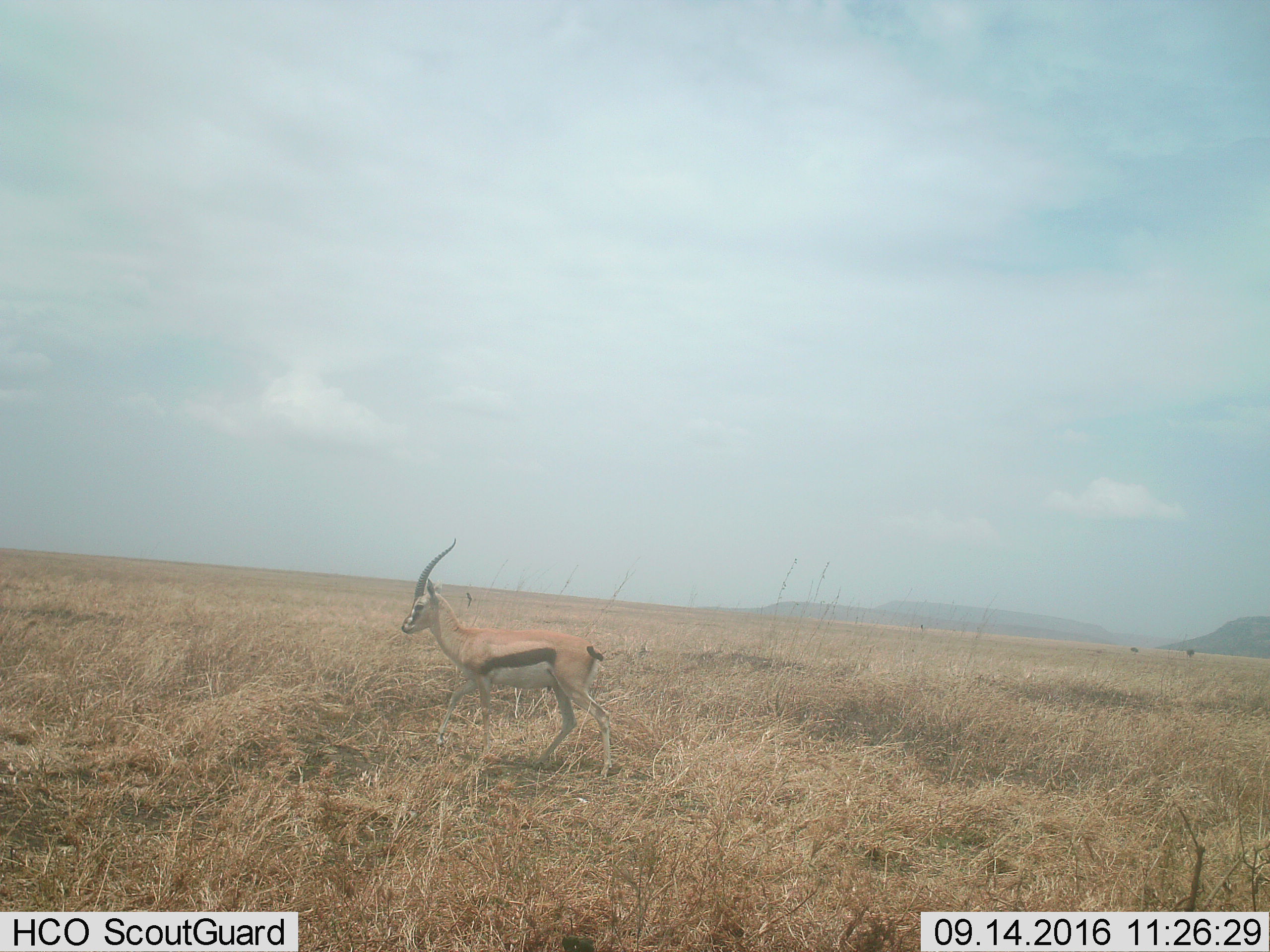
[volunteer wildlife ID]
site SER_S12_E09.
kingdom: Animalia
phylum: Chordata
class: Mammalia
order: Artiodactyla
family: Bovidae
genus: Eudorcas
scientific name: Eudorcas thomsonii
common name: thomson's gazelle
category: gazellethomsons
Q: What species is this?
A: Gazellethomsons (thomson's gazelle) (Eudorcas thomsonii).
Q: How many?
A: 1.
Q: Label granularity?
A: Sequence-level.